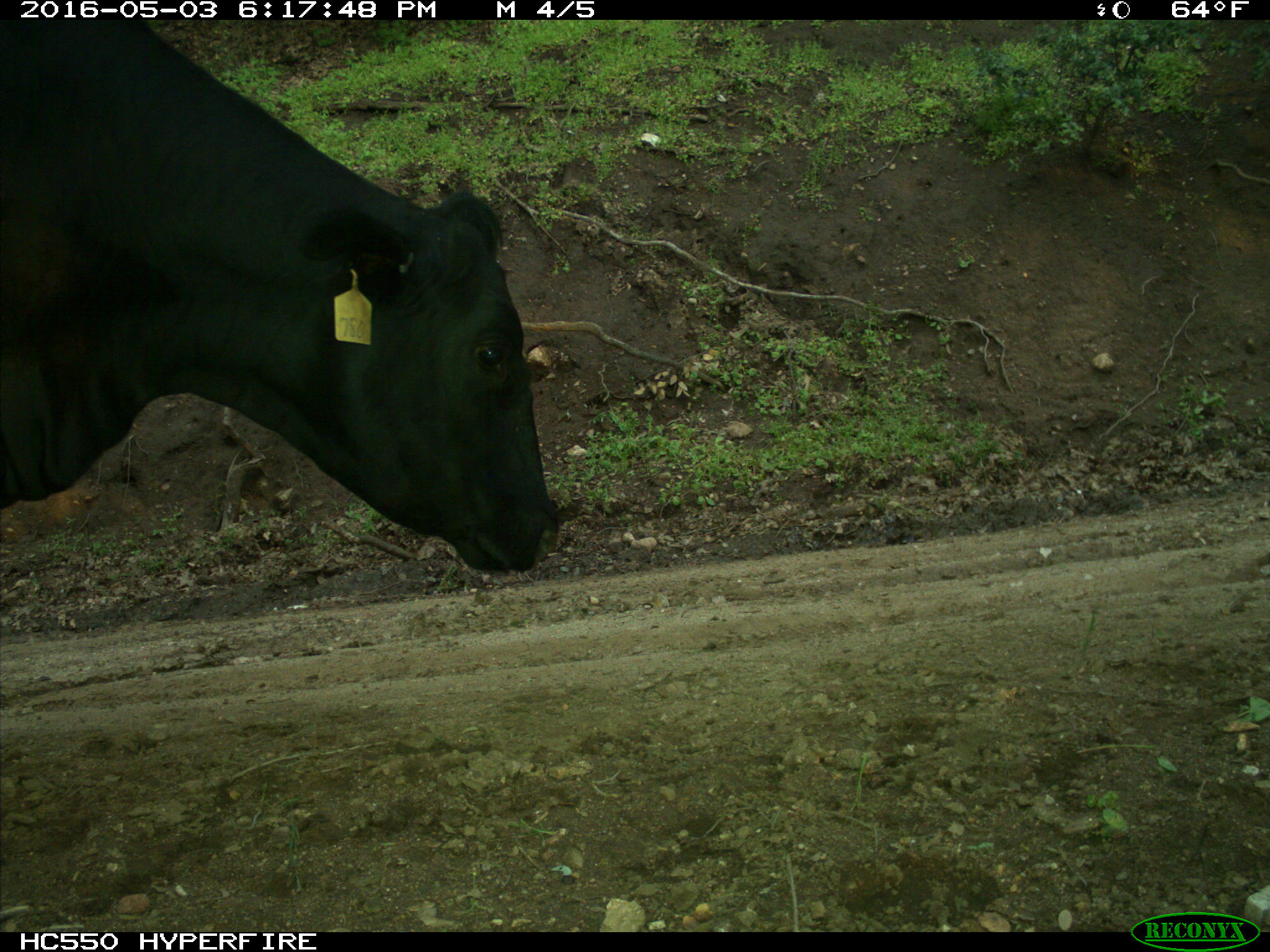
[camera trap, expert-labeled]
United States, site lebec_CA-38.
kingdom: Animalia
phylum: Chordata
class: Mammalia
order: Artiodactyla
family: Bovidae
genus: Bos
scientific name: Bos taurus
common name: domestic cow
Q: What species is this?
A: Bos taurus (domestic cow).